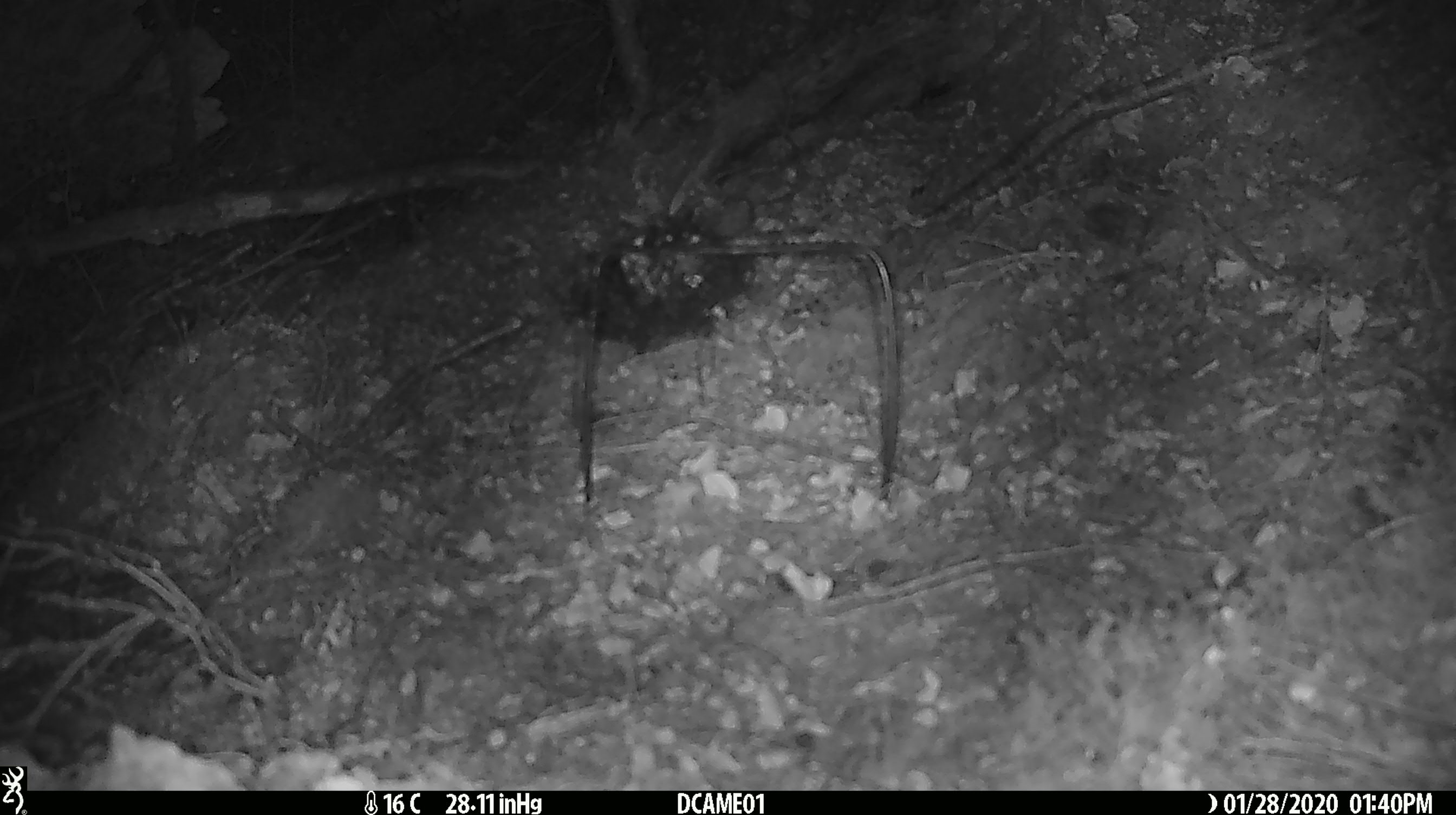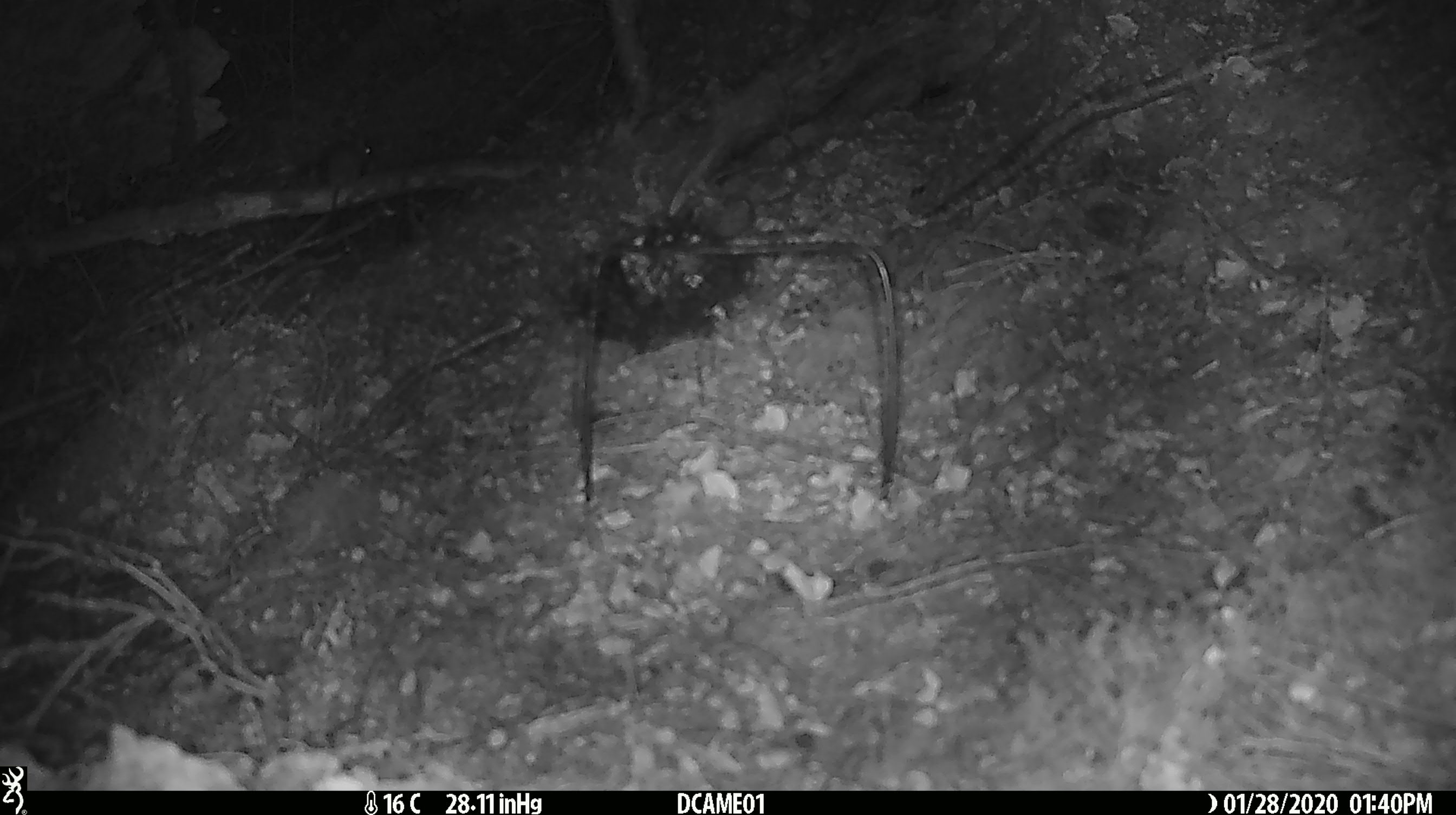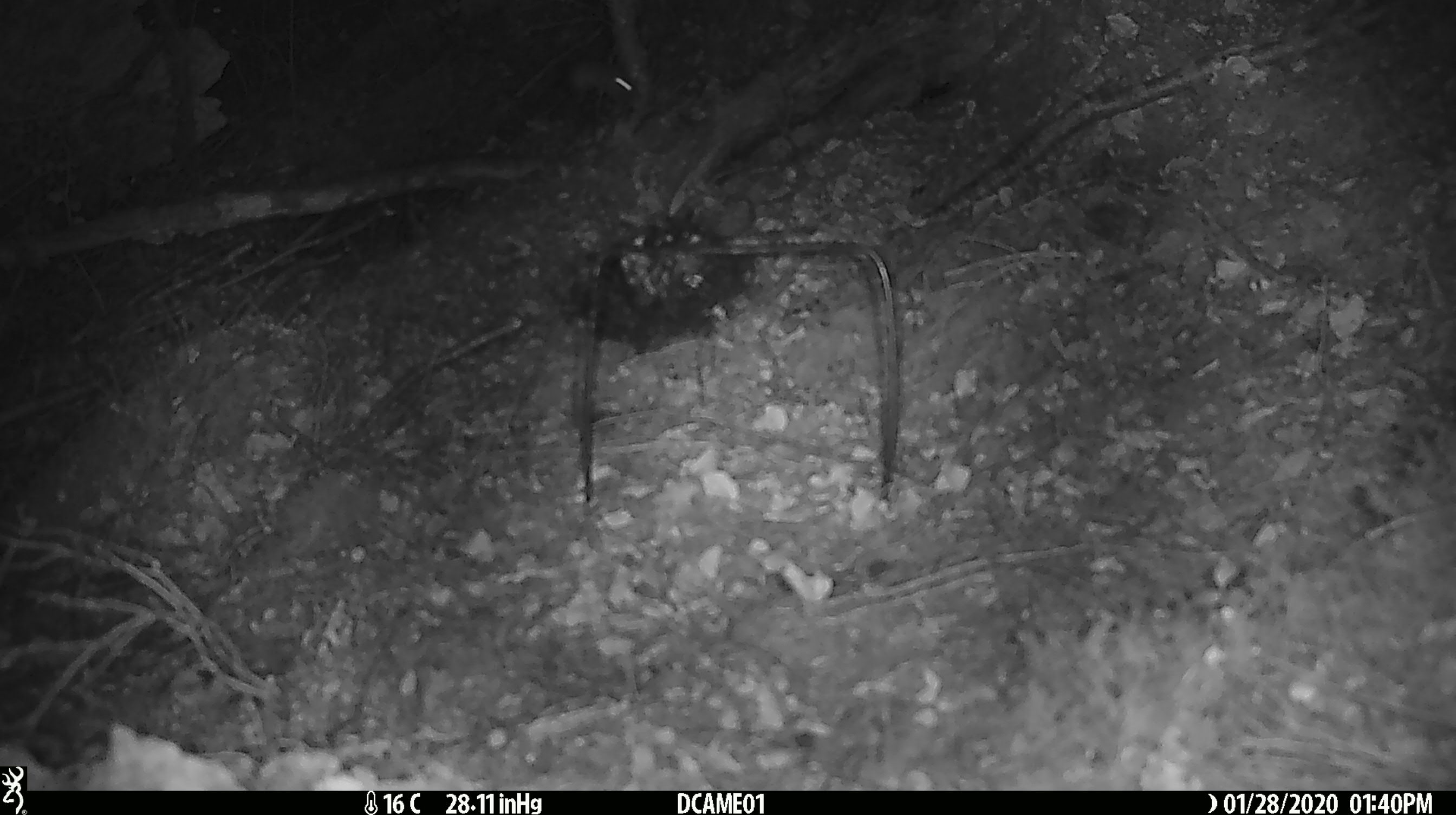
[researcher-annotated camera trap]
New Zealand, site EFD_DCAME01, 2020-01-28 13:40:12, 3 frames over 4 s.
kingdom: Animalia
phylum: Chordata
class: Mammalia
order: Rodentia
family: Muridae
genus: Mus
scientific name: Mus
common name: mouse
Mouse (Mus).